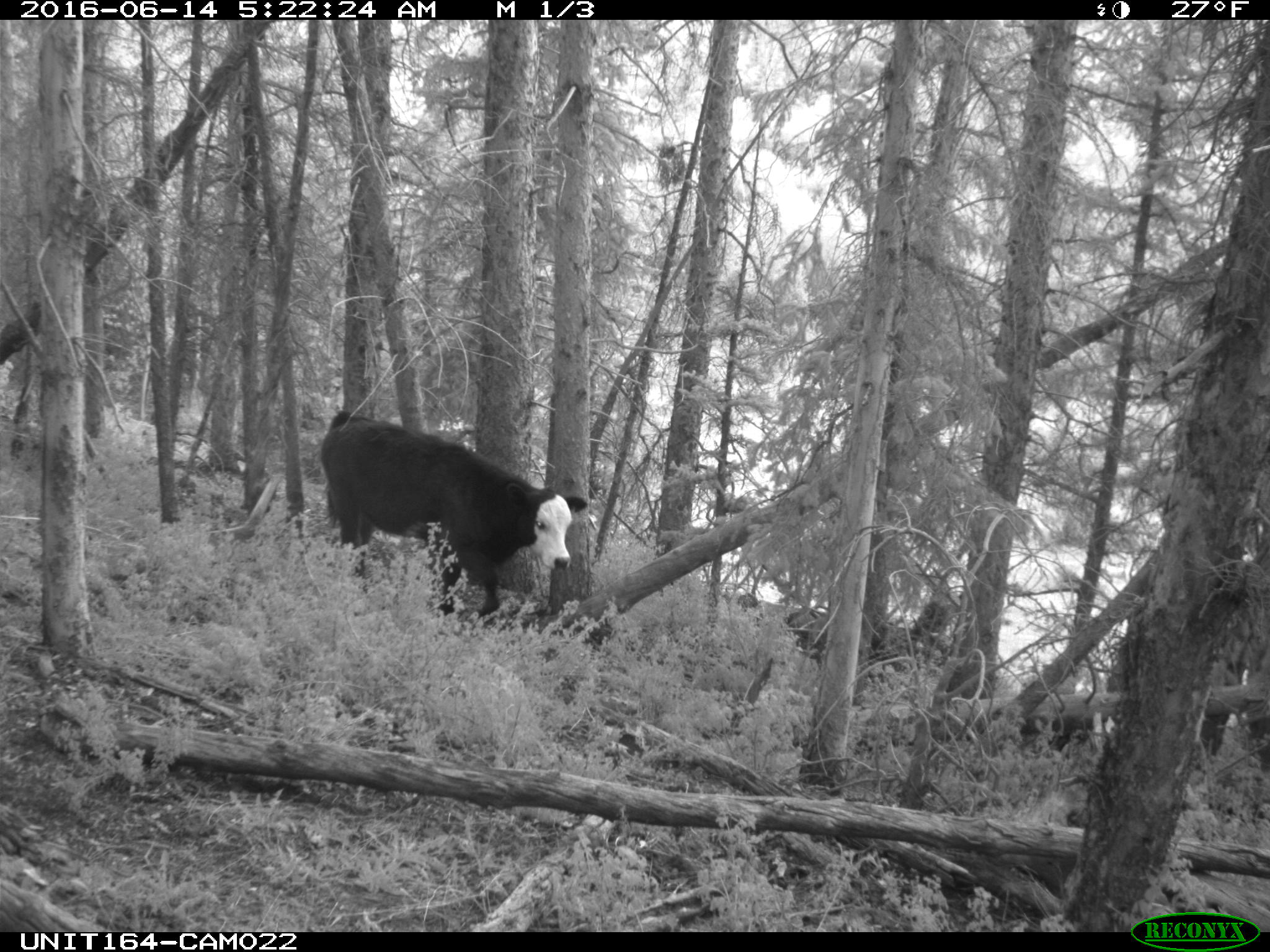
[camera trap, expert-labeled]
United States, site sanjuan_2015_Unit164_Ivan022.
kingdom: Animalia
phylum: Chordata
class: Mammalia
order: Artiodactyla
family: Bovidae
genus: Bos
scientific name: Bos taurus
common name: domestic cow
Bos taurus (domestic cow).